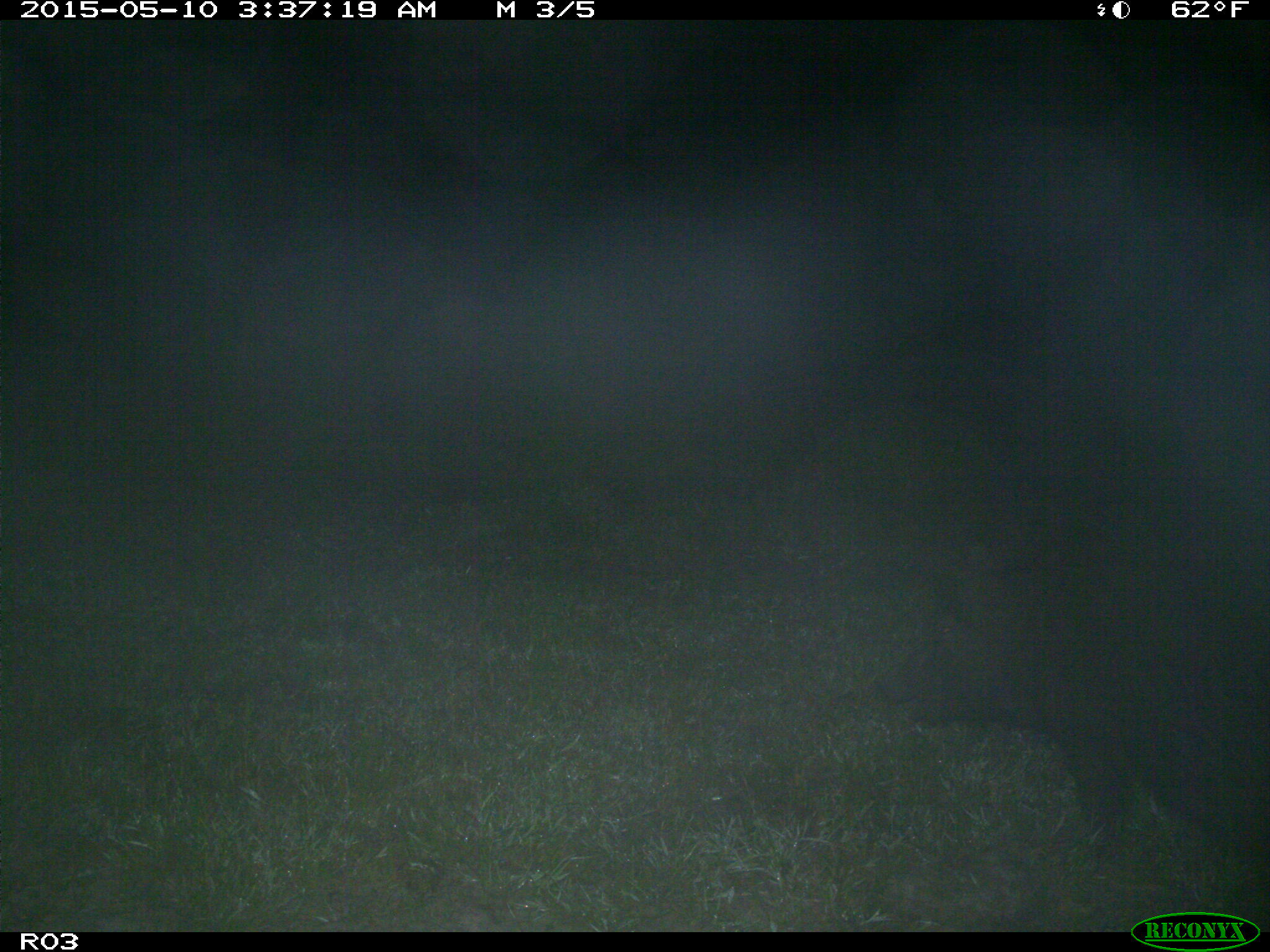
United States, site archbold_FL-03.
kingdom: Animalia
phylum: Chordata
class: Mammalia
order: Artiodactyla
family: Suidae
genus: Sus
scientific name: Sus scrofa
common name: wild boar